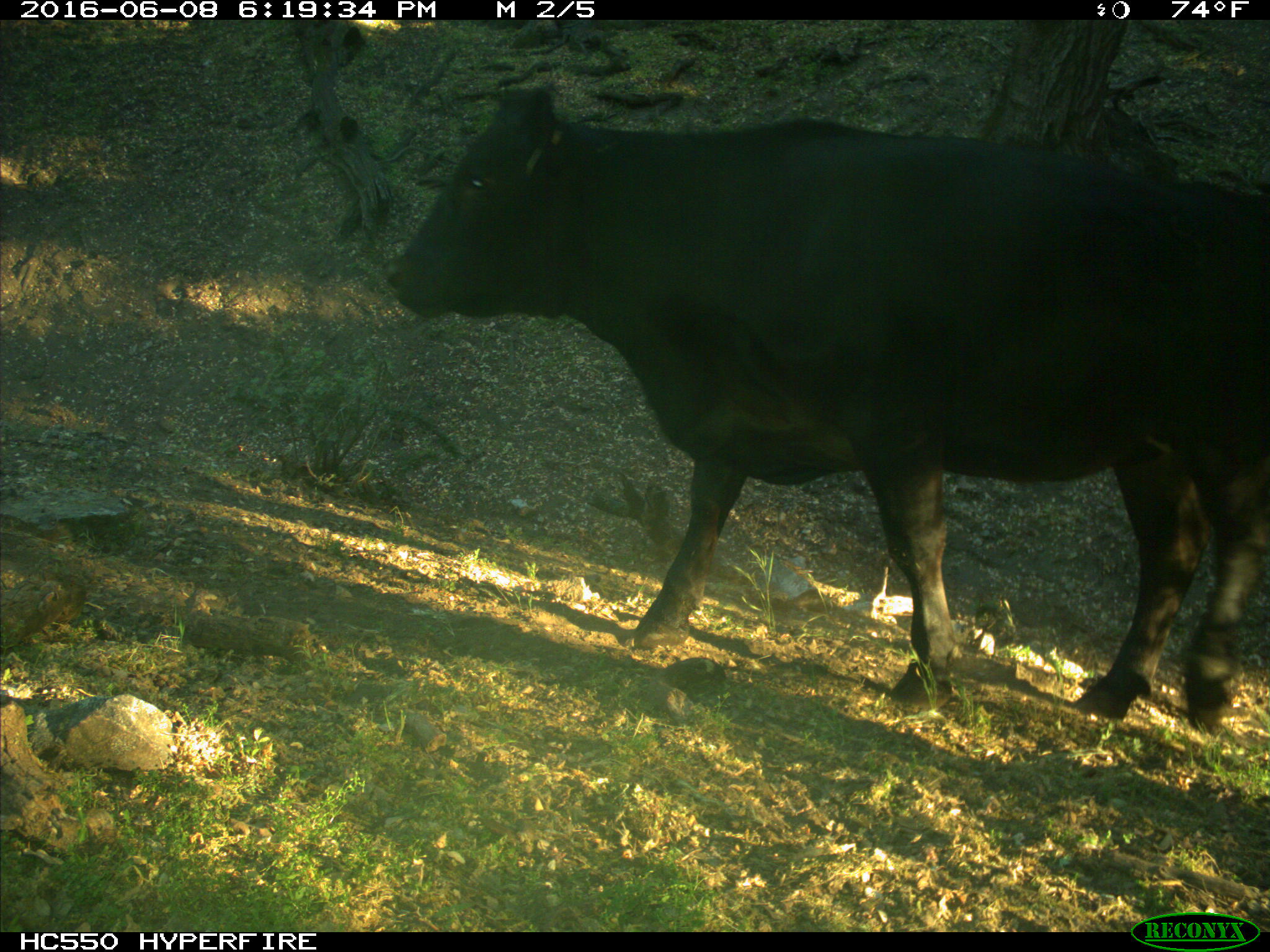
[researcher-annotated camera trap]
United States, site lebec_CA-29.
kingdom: Animalia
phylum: Chordata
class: Mammalia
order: Artiodactyla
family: Bovidae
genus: Bos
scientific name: Bos taurus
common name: domestic cow